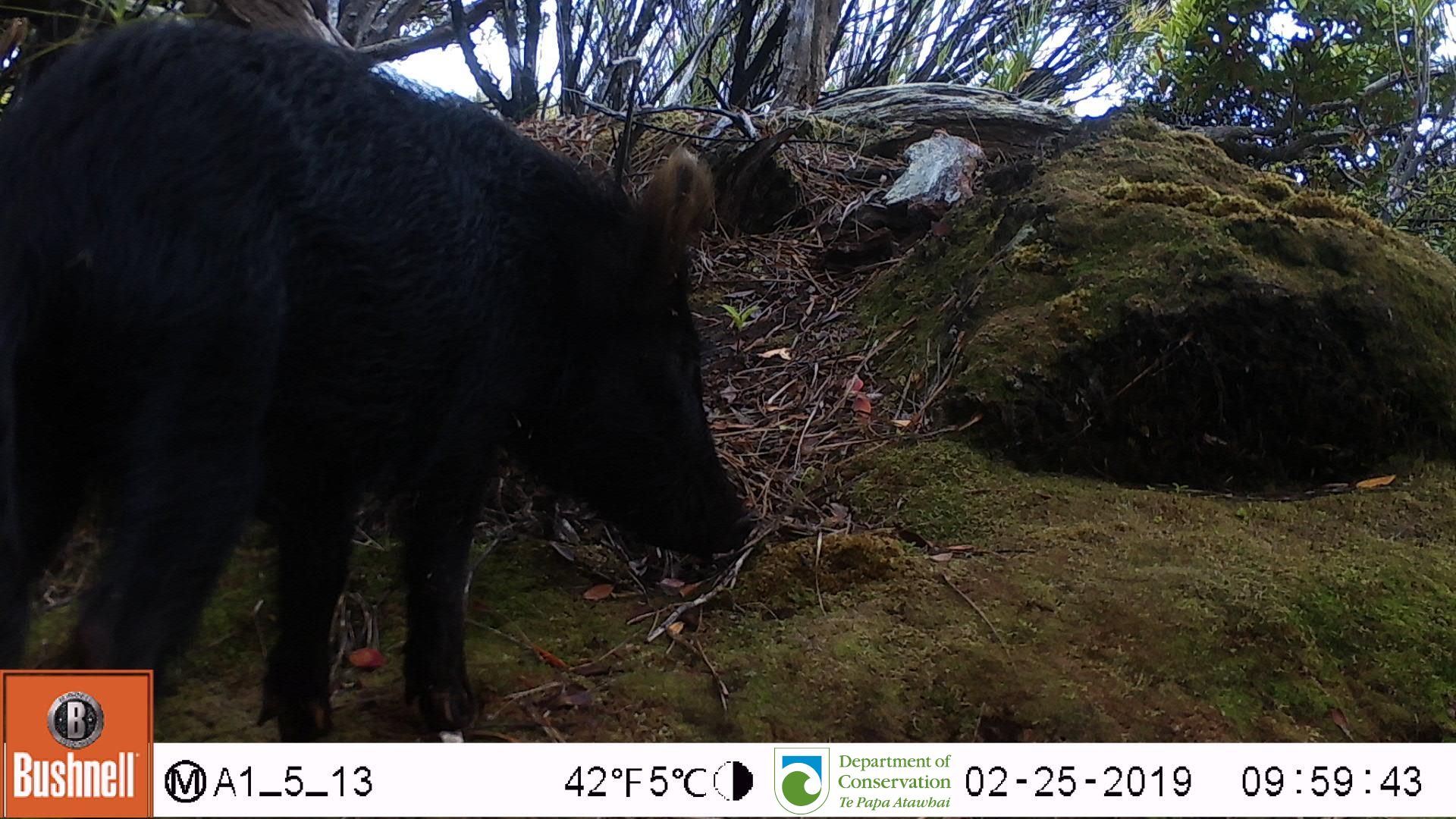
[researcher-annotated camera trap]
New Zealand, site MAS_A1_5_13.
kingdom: Animalia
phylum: Chordata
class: Mammalia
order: Artiodactyla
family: Suidae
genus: Sus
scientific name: Sus scrofa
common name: pig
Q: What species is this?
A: Pig (Sus scrofa).